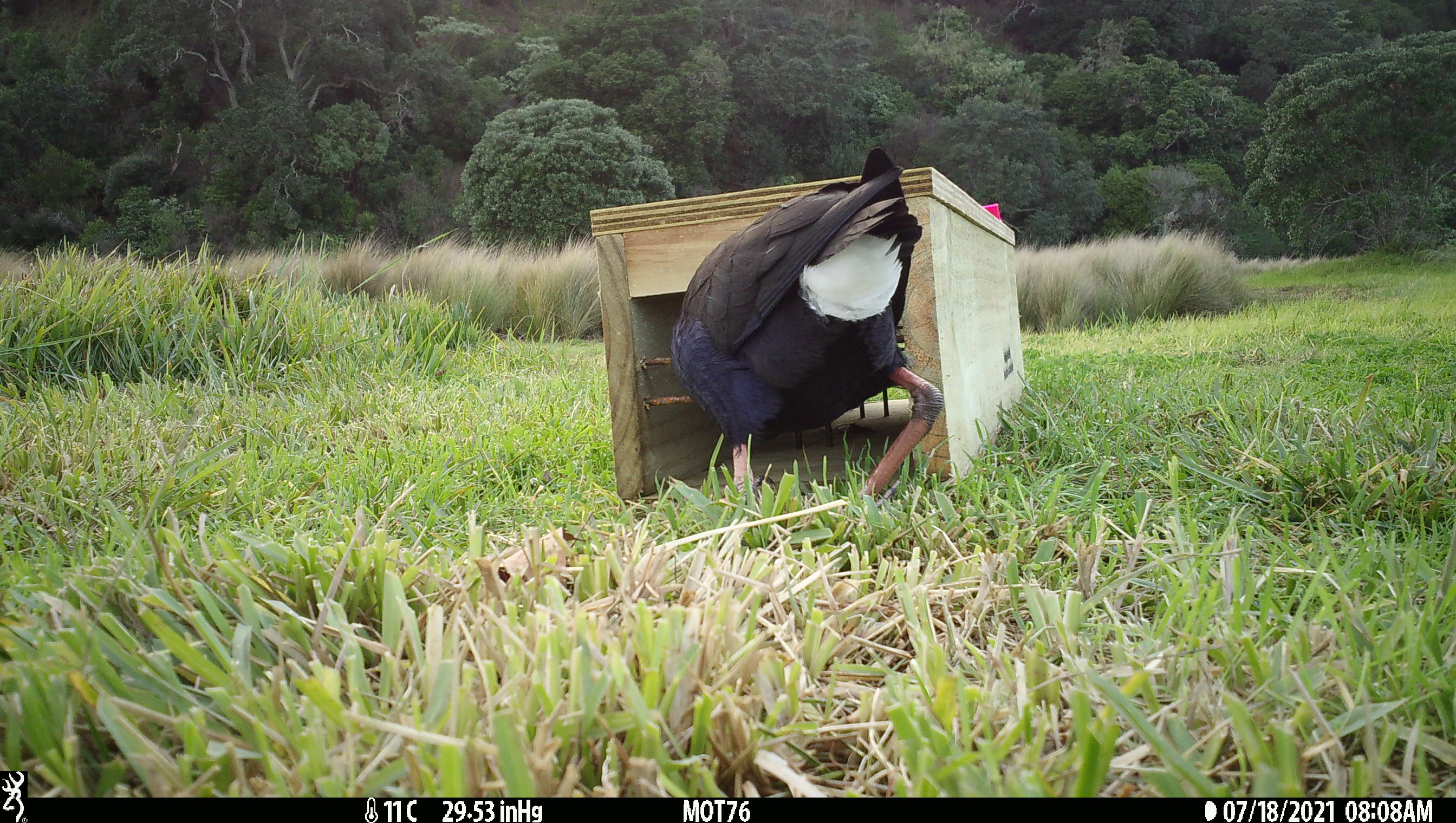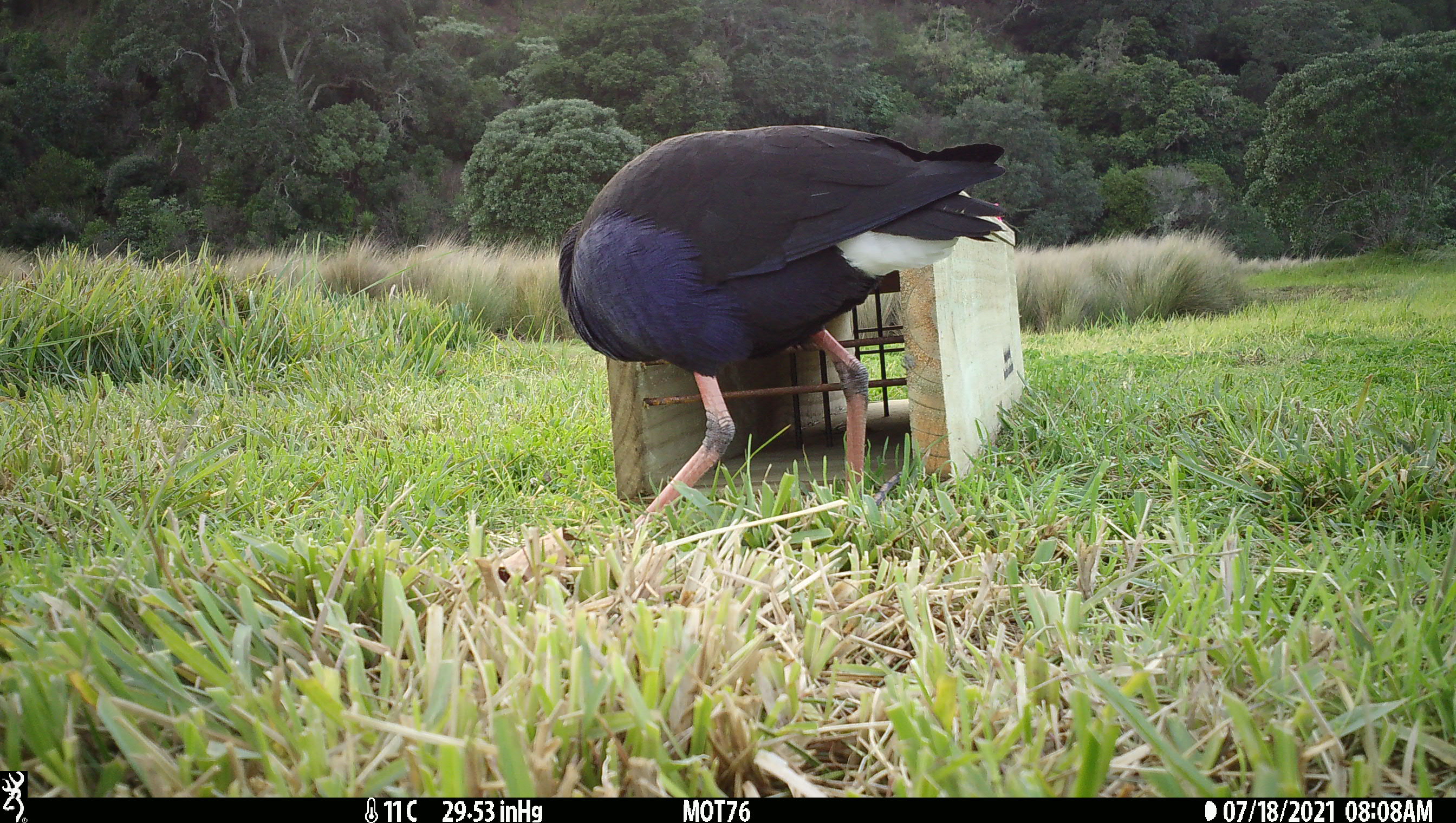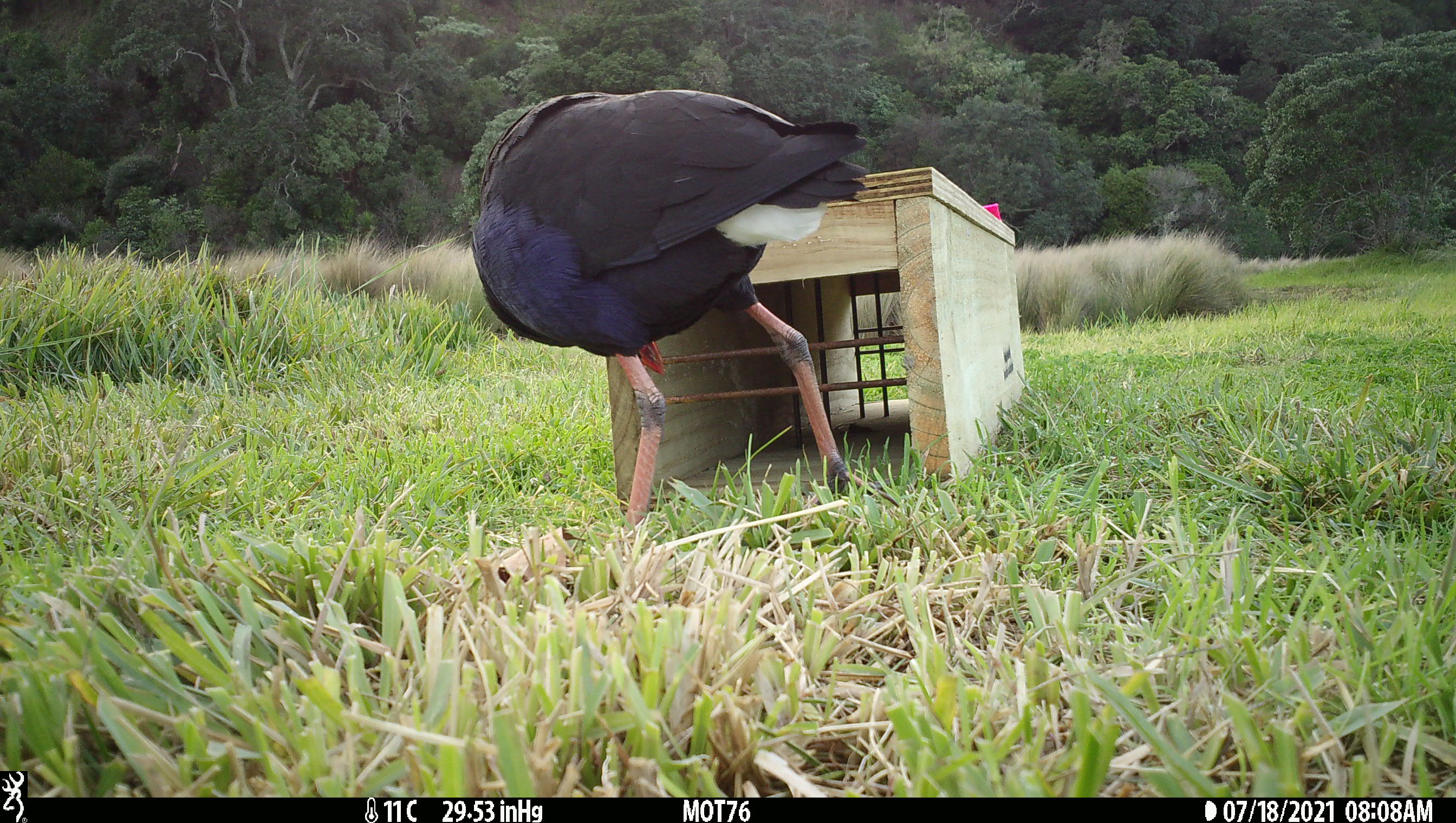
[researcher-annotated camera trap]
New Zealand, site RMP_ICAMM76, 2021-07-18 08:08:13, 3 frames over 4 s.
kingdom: Animalia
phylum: Chordata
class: Aves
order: Gruiformes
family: Rallidae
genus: Porphyrio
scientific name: Porphyrio melanotus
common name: australasian swamphen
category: pukeko